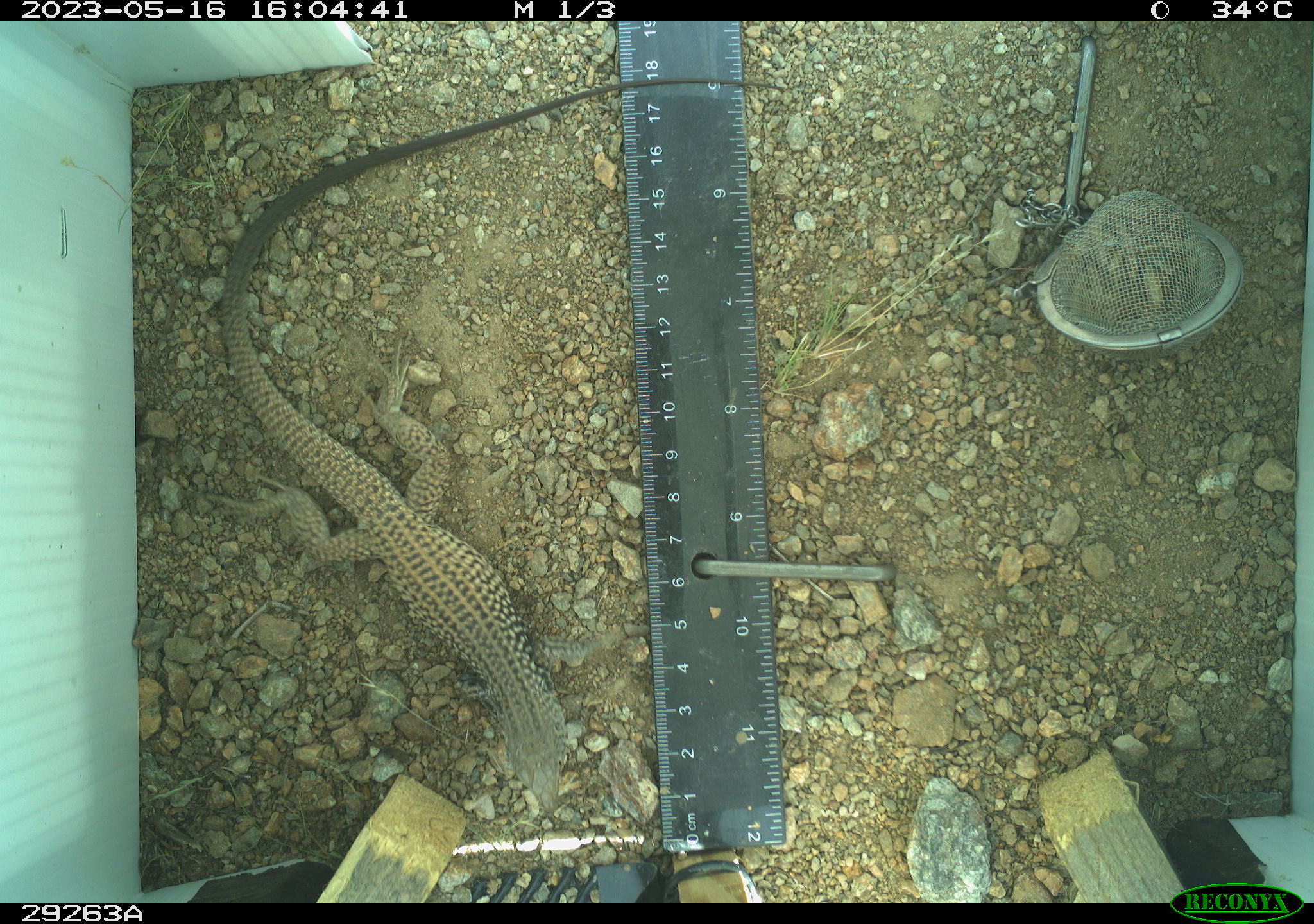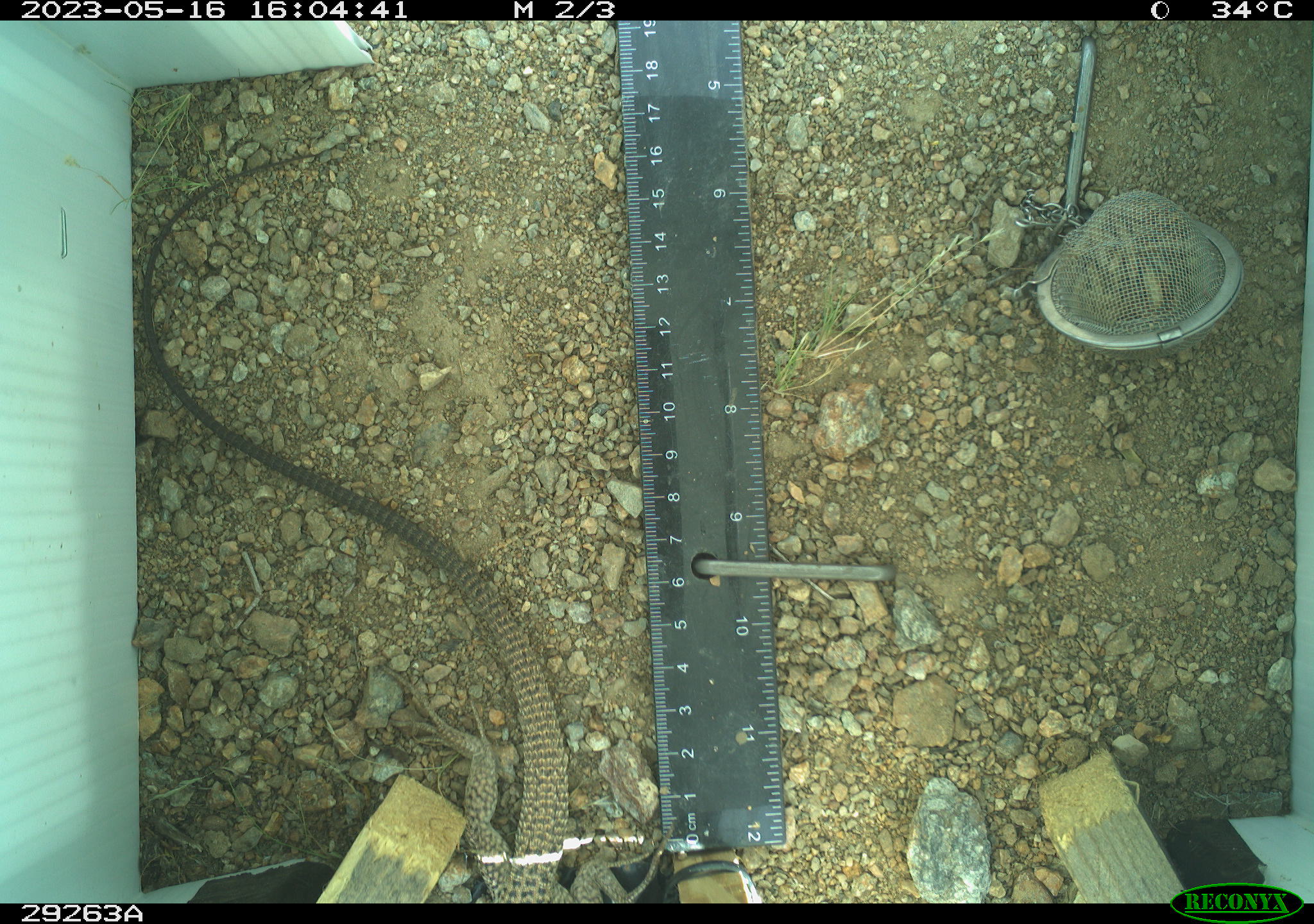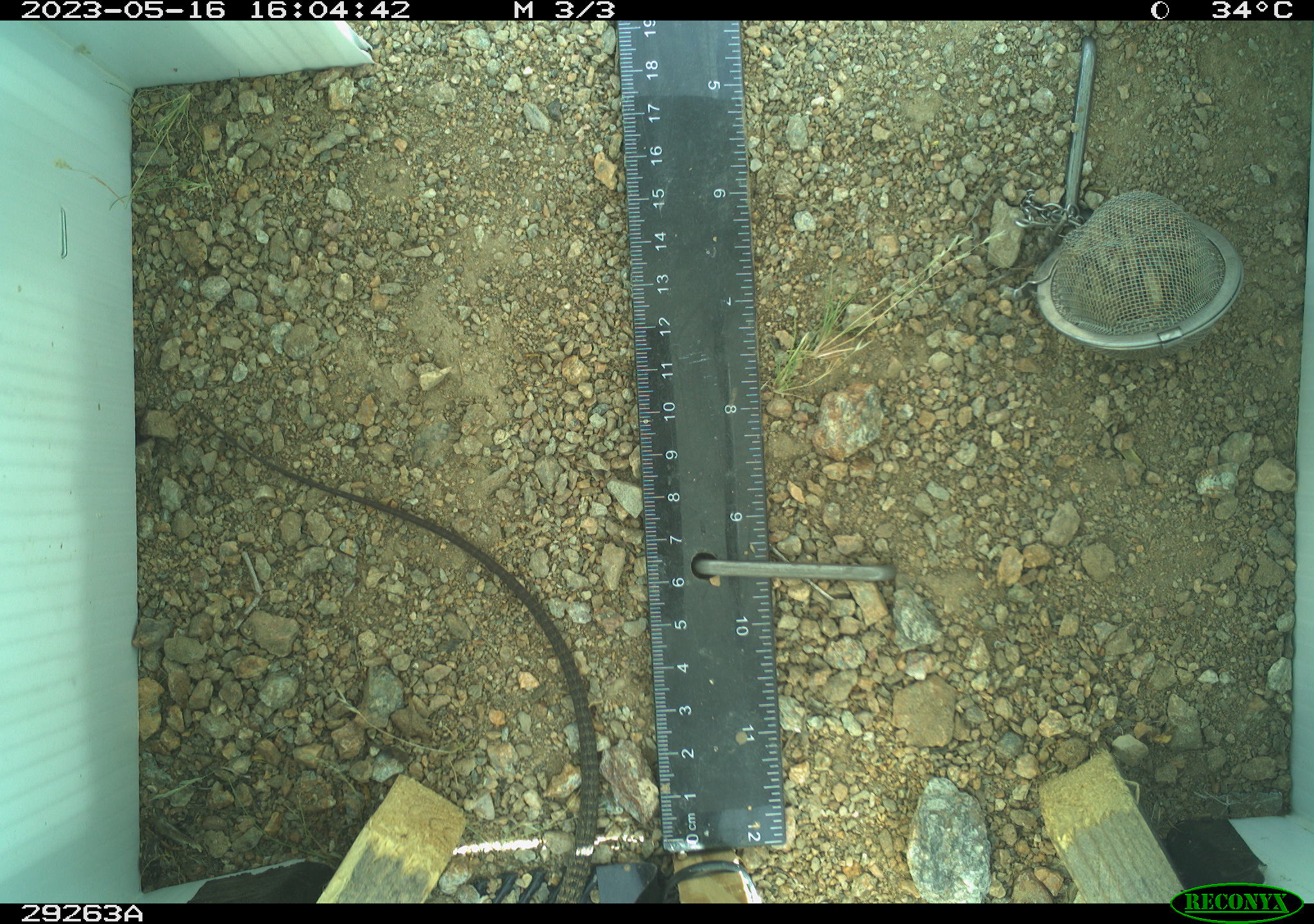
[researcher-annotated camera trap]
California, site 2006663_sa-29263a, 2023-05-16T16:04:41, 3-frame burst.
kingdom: Animalia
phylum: Chordata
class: Reptilia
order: Squamata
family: Teiidae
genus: Aspidoscelis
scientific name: Aspidoscelis tigris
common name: western whiptail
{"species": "western whiptail (Aspidoscelis tigris)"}